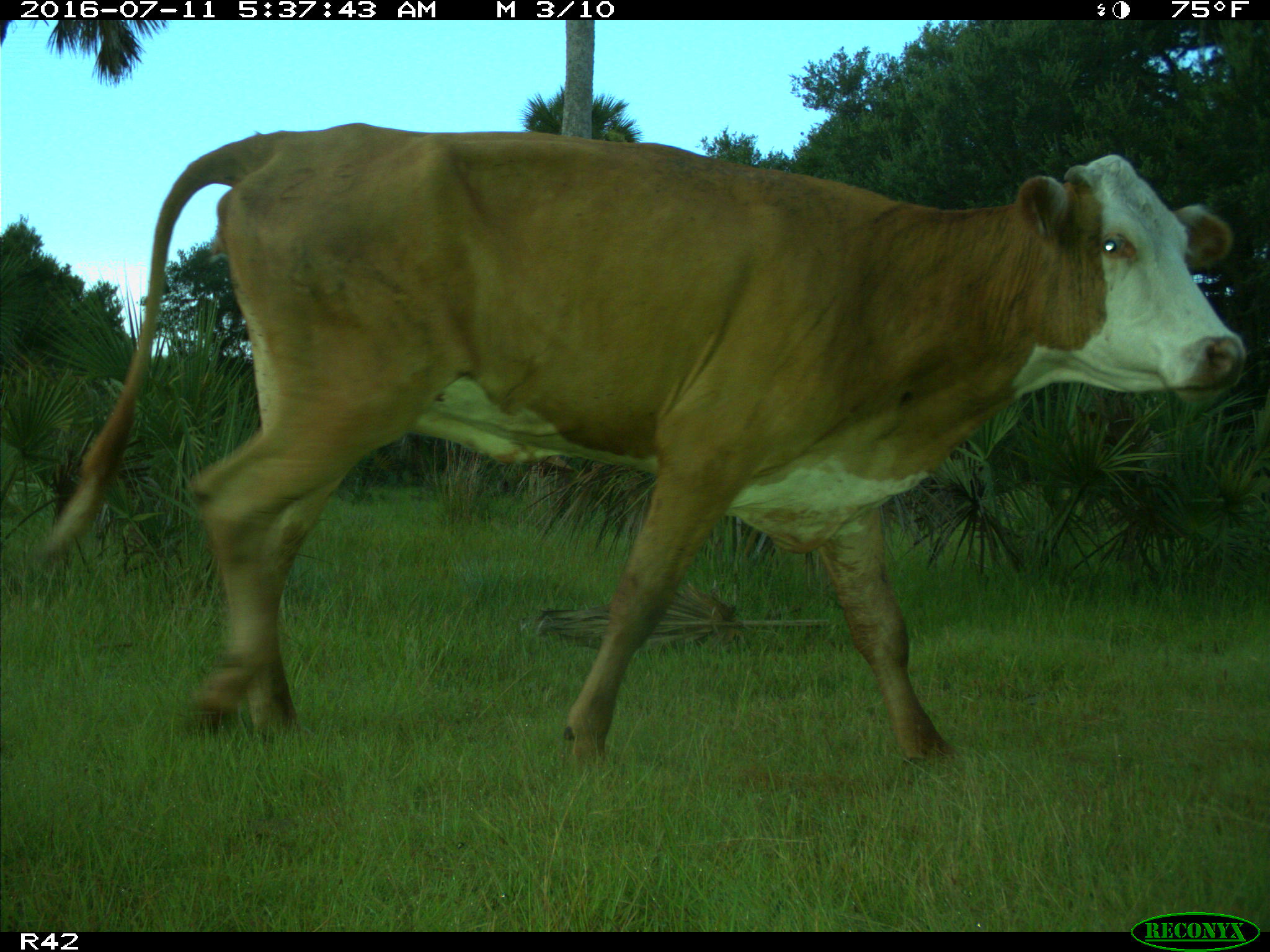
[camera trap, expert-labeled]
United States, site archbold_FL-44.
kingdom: Animalia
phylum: Chordata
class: Mammalia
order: Artiodactyla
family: Bovidae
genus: Bos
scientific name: Bos taurus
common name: domestic cow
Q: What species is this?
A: Bos taurus (domestic cow).